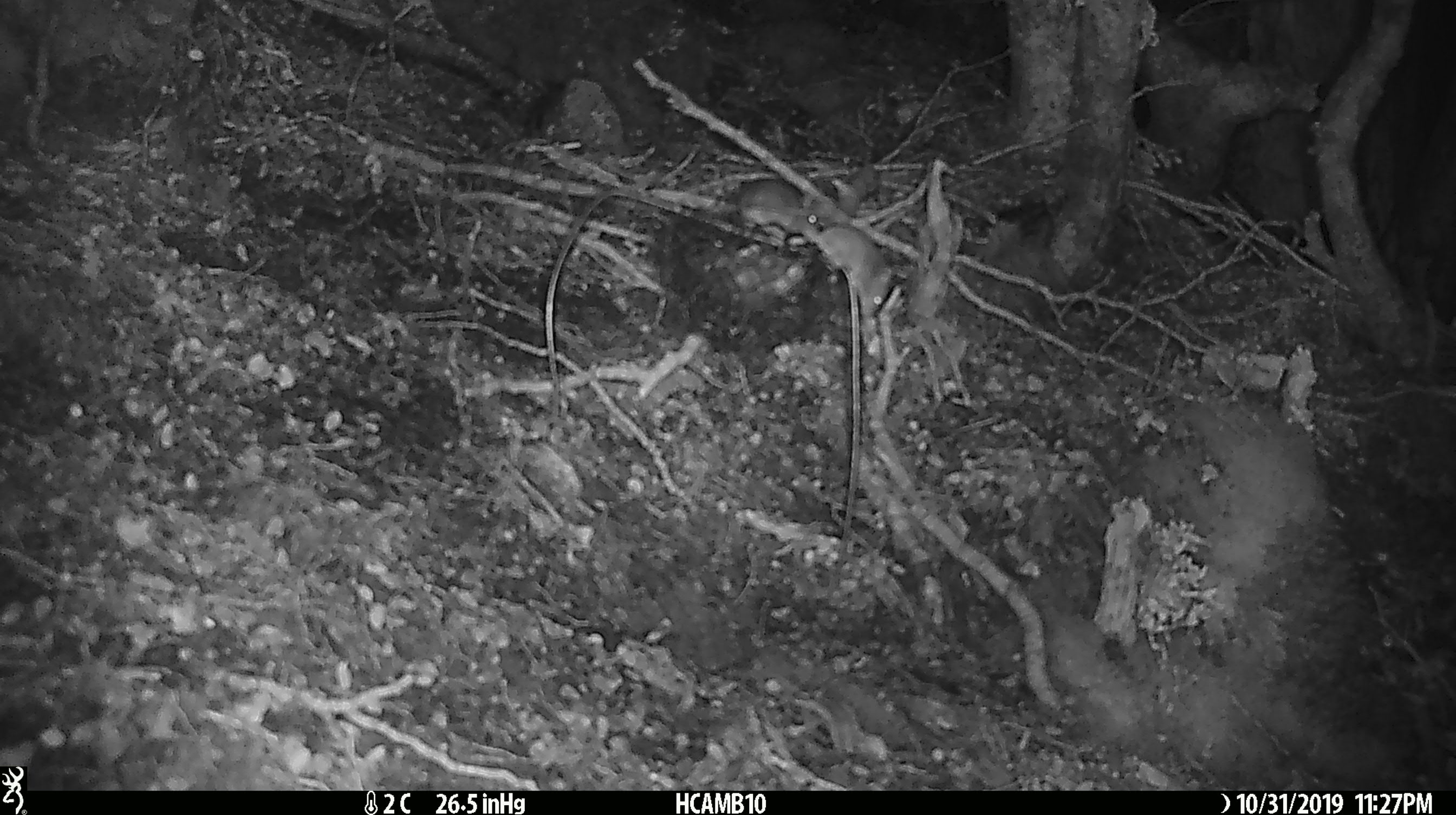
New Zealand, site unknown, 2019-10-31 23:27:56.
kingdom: Animalia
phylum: Chordata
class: Mammalia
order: Rodentia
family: Muridae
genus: Mus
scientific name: Mus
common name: mouse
Mouse (Mus).